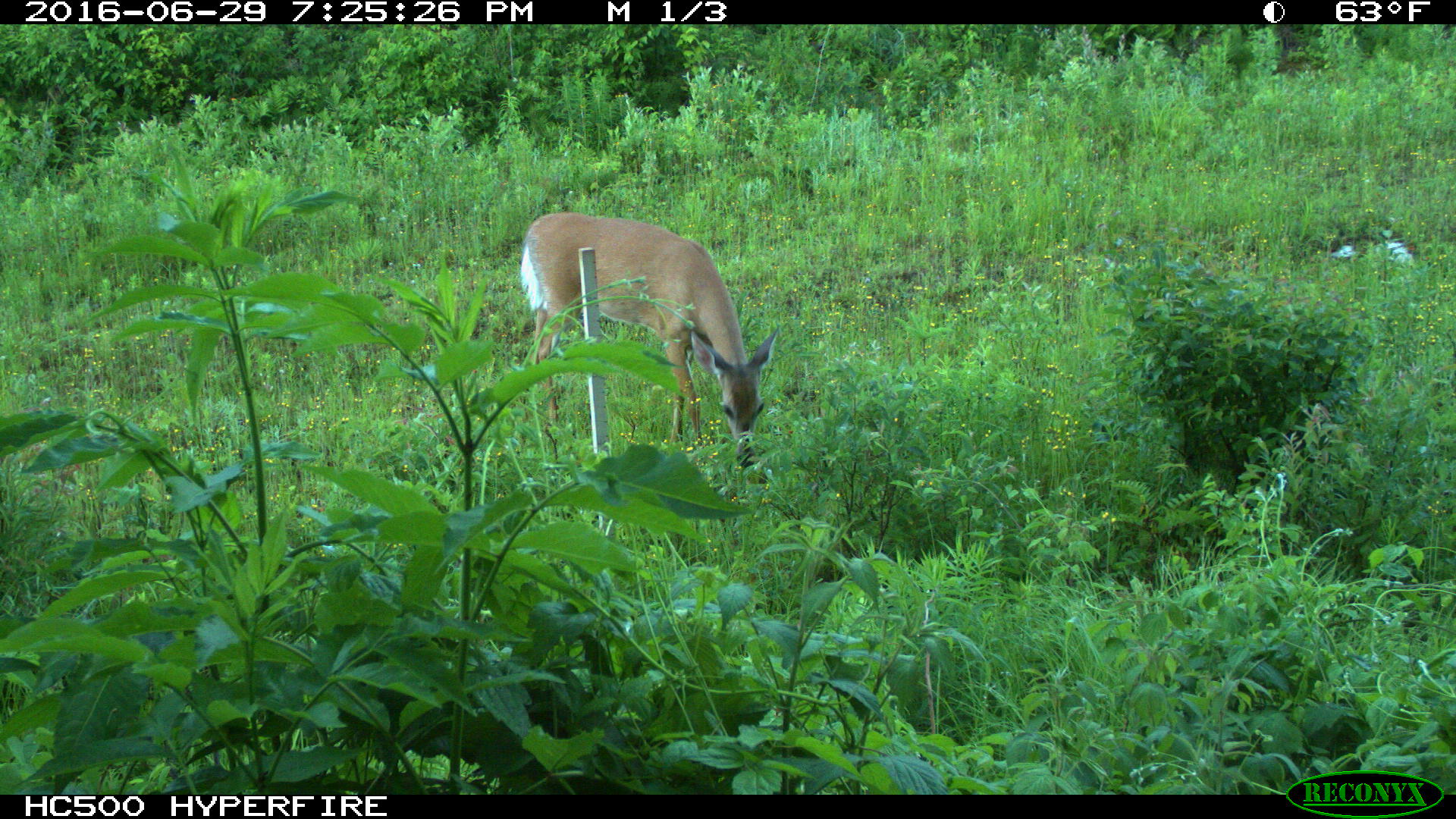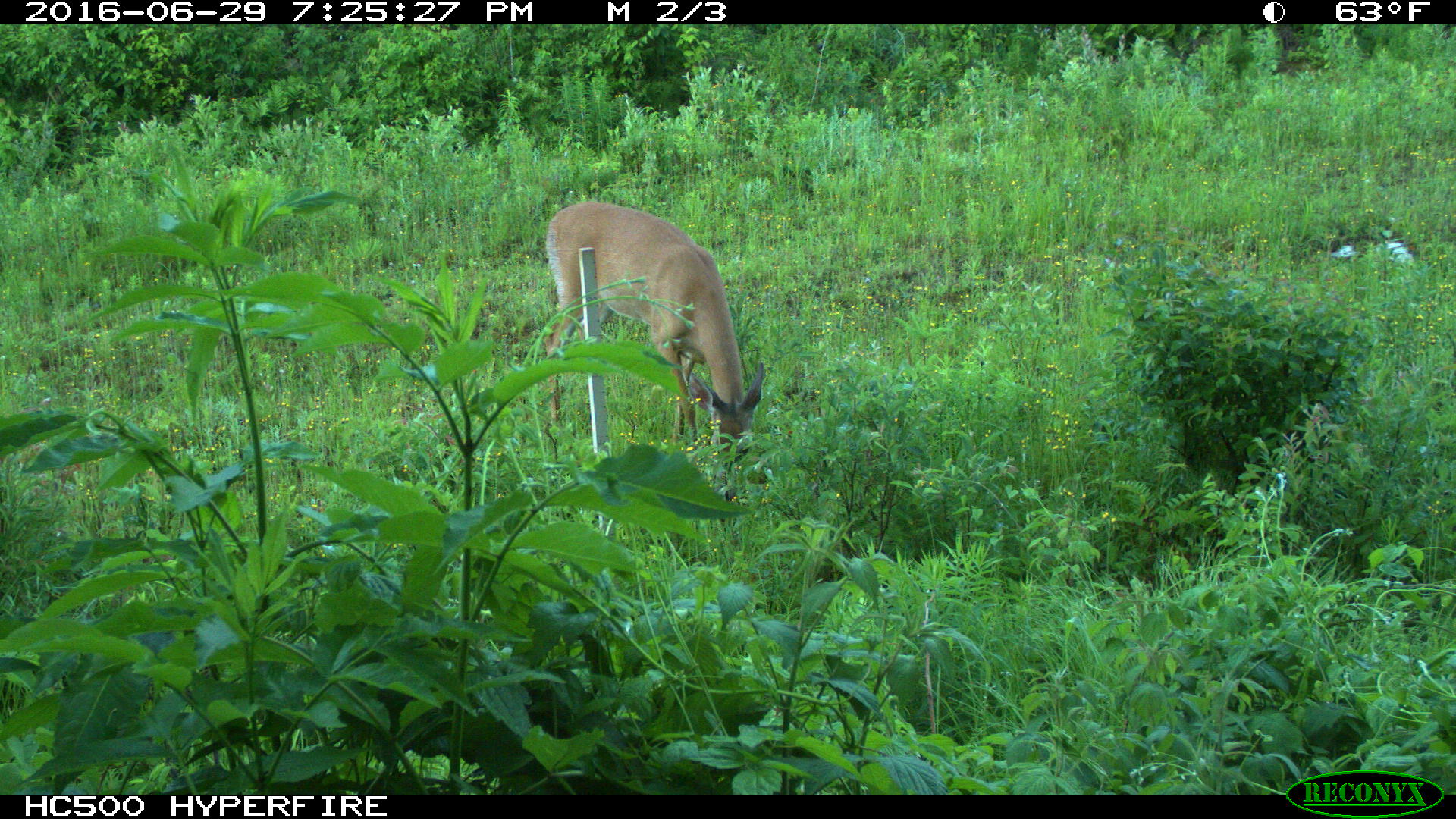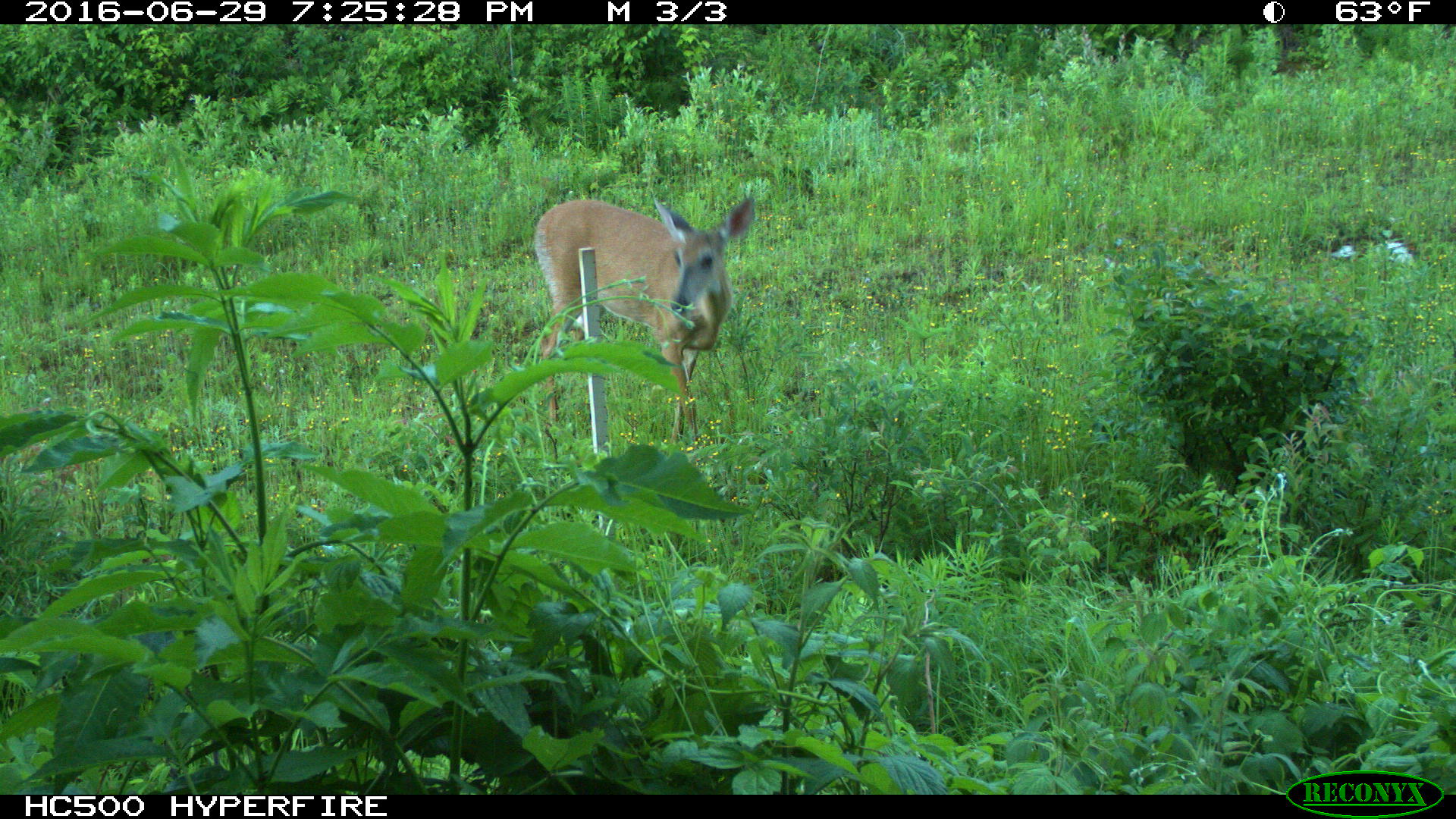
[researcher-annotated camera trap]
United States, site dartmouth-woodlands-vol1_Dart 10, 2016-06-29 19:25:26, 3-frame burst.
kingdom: Animalia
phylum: Chordata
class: Mammalia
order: Artiodactyla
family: Cervidae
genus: Odocoileus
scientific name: Odocoileus virginianus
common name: white-tailed deer